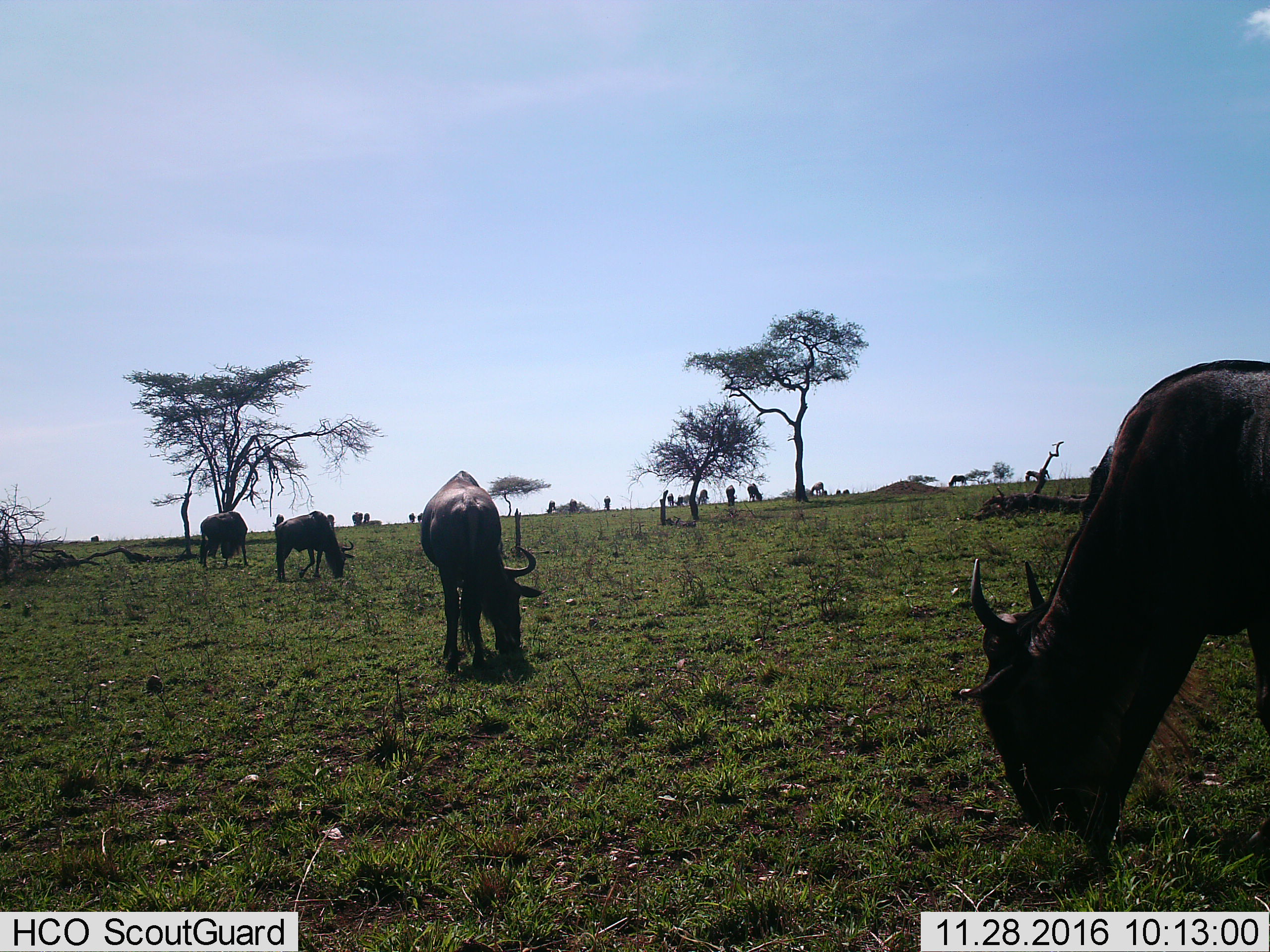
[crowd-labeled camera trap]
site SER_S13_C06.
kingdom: Animalia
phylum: Chordata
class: Mammalia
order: Artiodactyla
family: Bovidae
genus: Connochaetes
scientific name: Connochaetes taurinus taurinus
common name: blue wildebeest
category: wildebeestblue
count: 11-50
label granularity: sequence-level